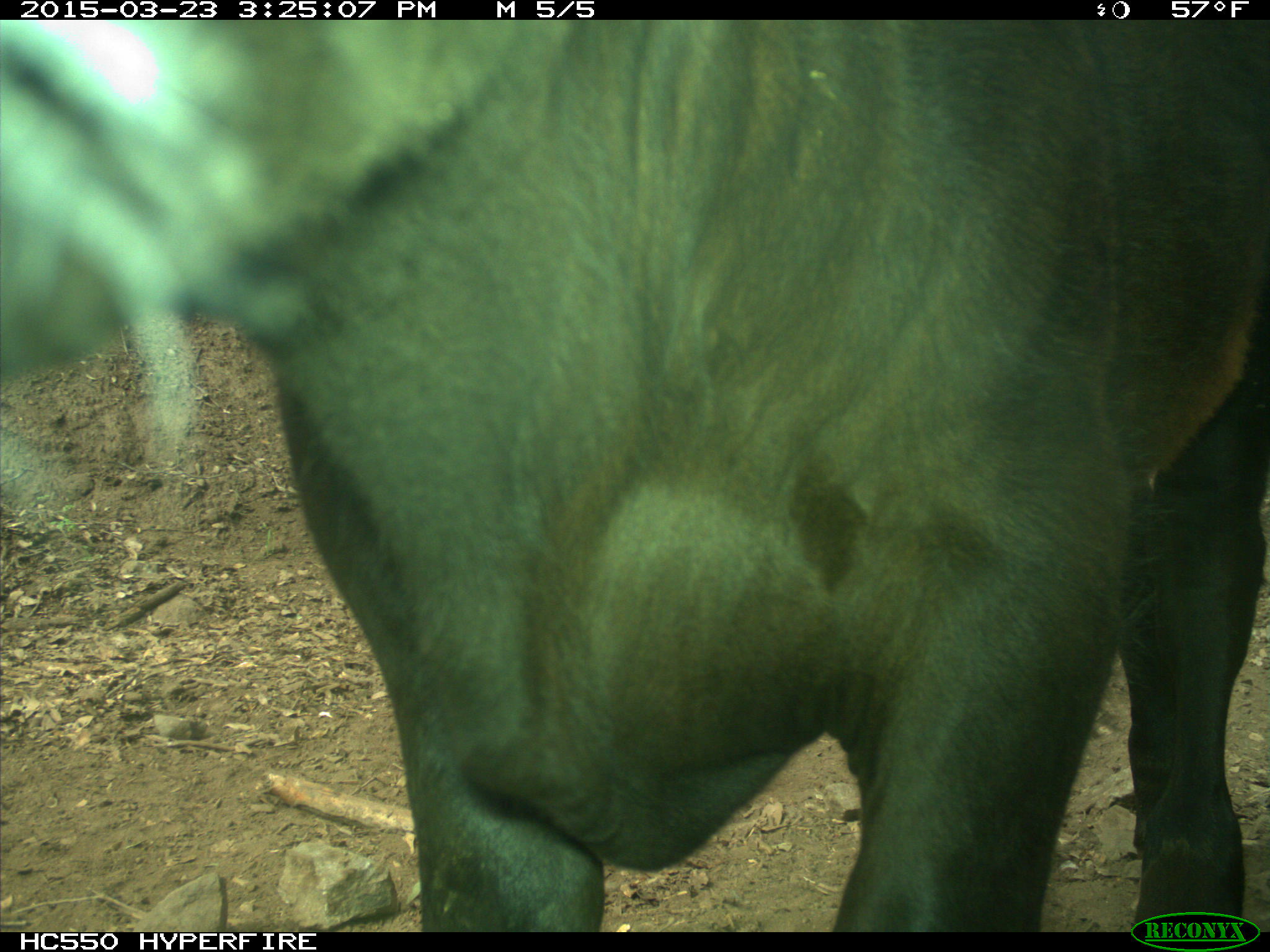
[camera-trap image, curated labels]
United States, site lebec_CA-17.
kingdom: Animalia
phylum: Chordata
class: Mammalia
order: Artiodactyla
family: Bovidae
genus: Bos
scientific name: Bos taurus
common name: domestic cow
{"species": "Bos taurus (domestic cow)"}